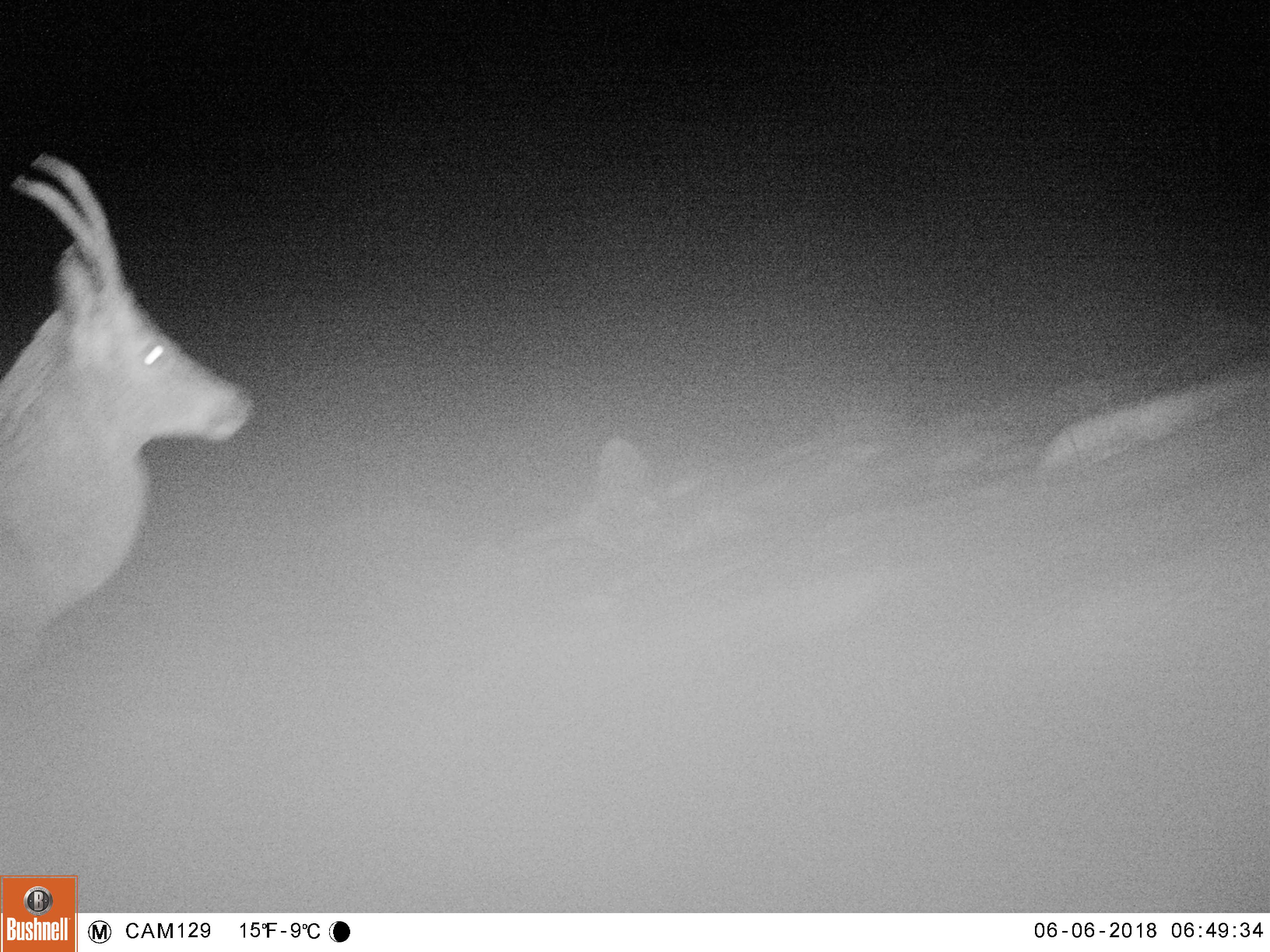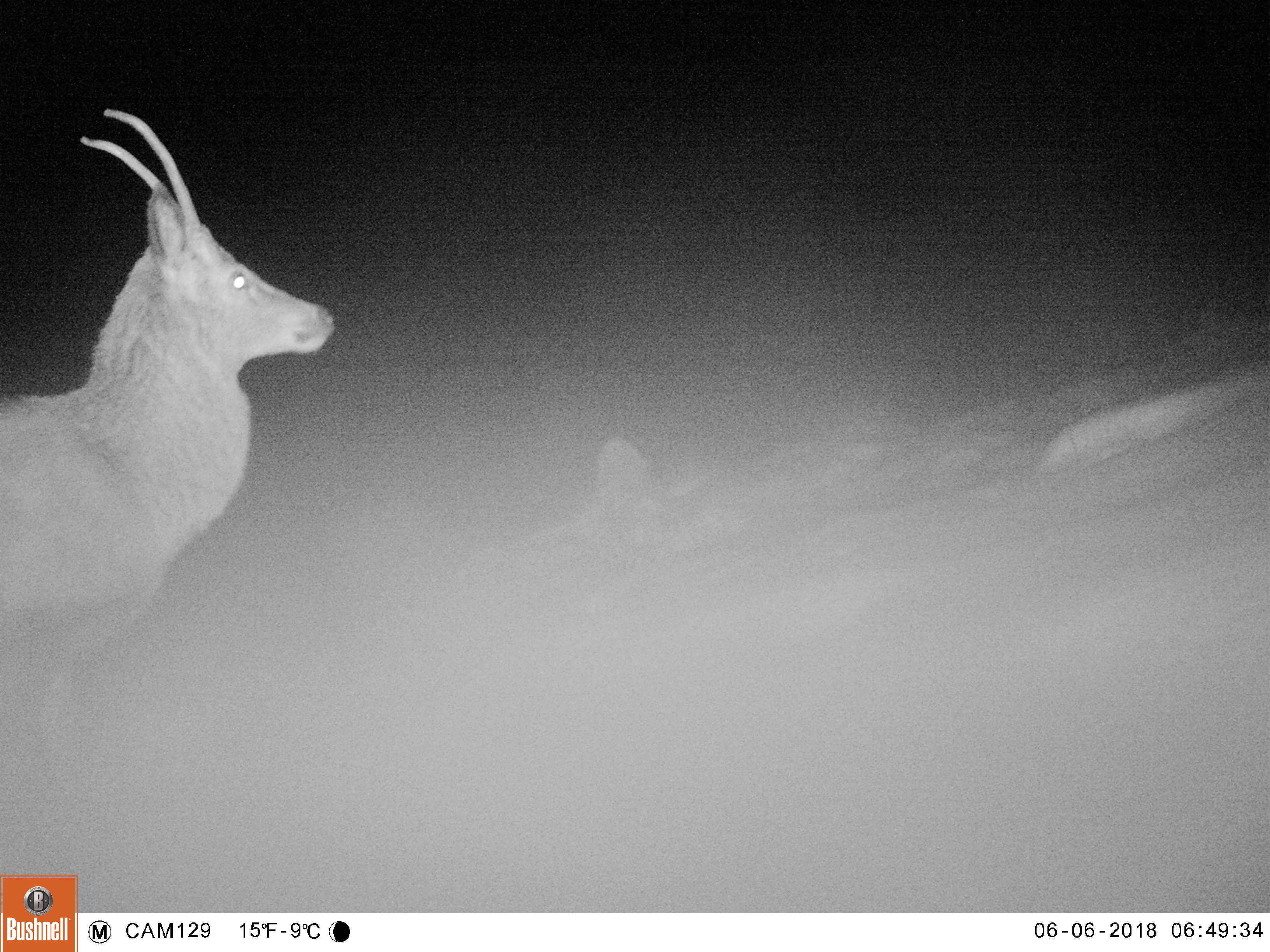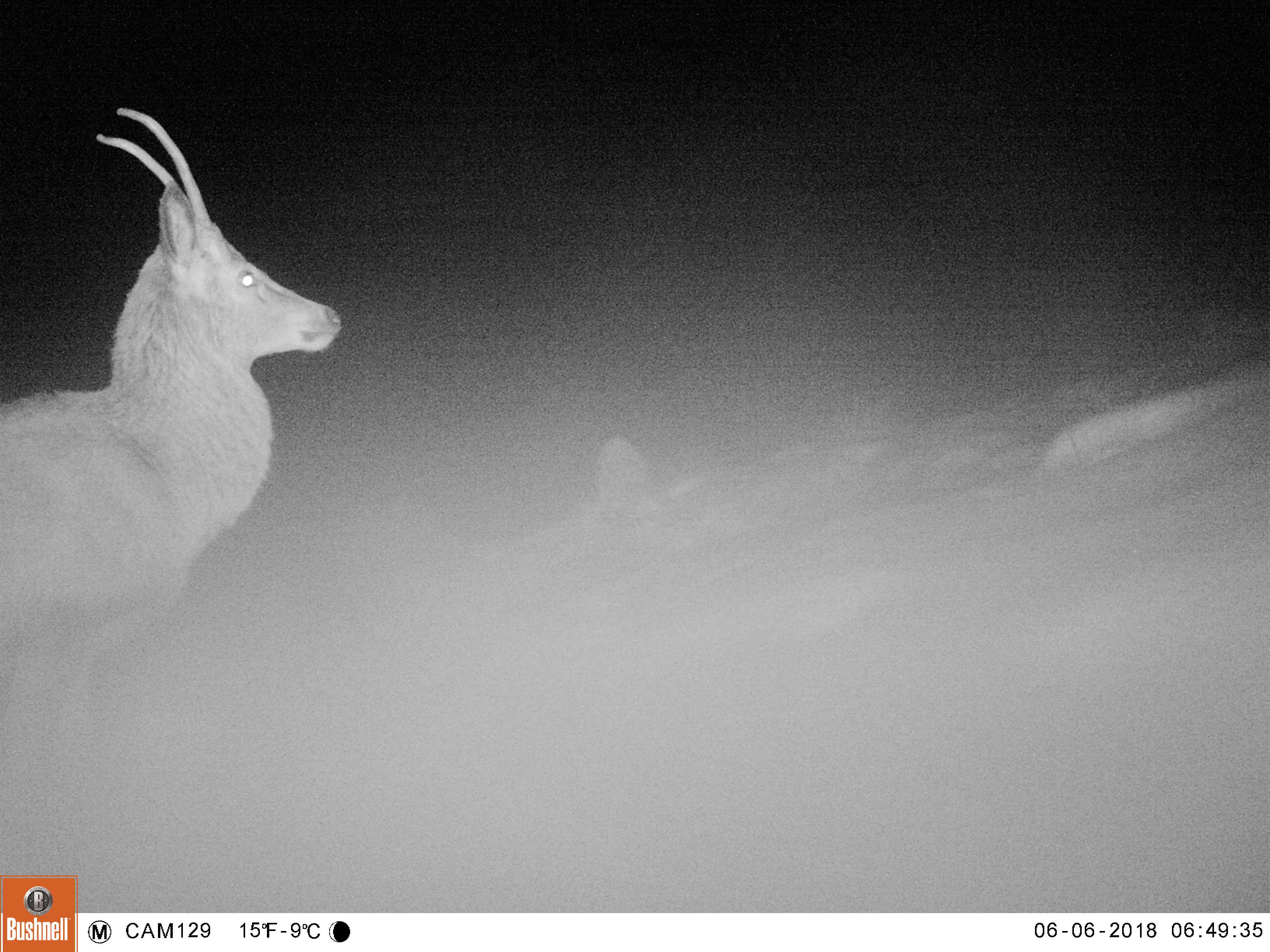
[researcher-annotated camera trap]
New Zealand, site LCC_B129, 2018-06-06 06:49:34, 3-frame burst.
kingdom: Animalia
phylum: Chordata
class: Mammalia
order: Artiodactyla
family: Cervidae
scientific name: Cervidae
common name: deer